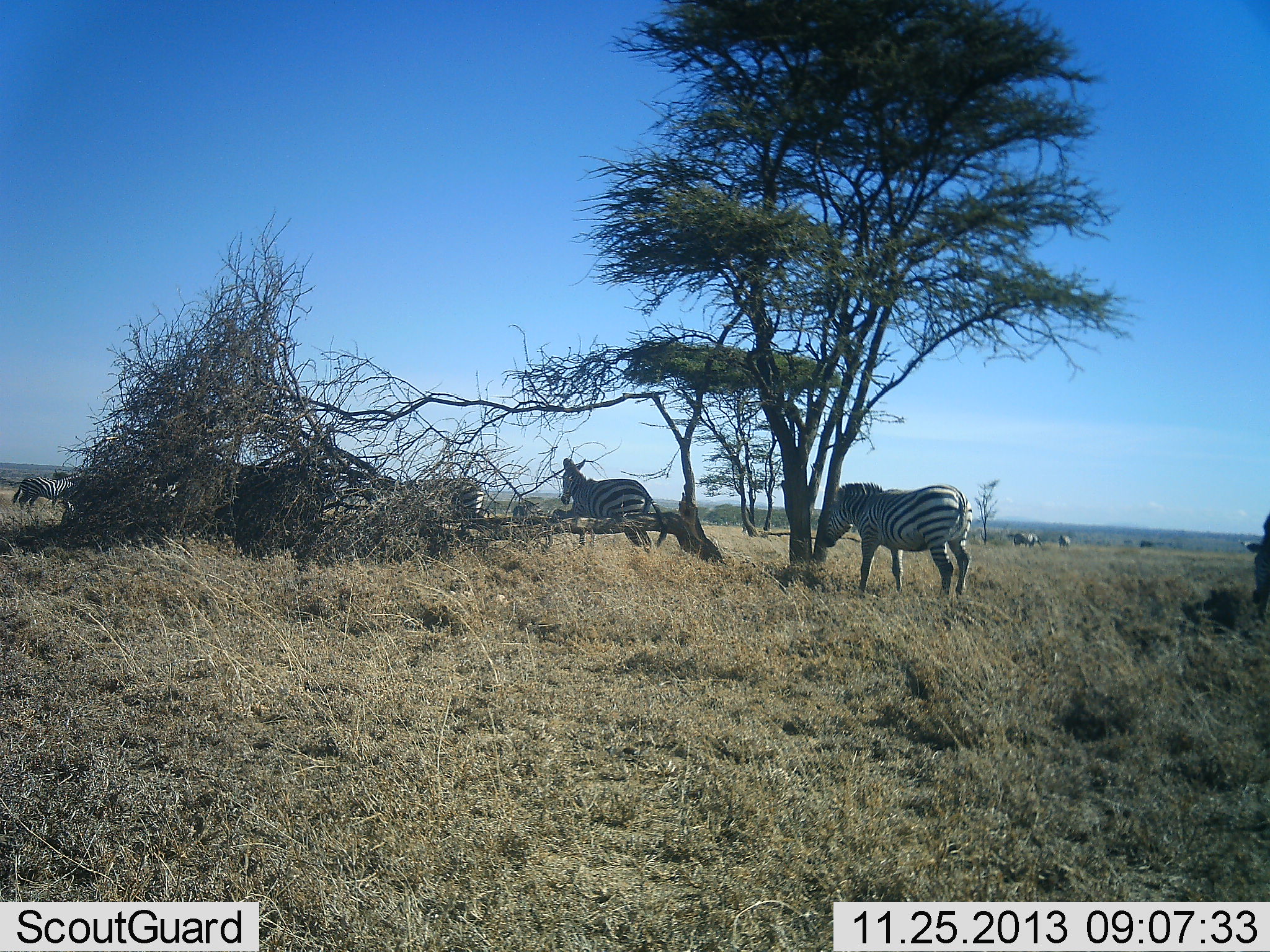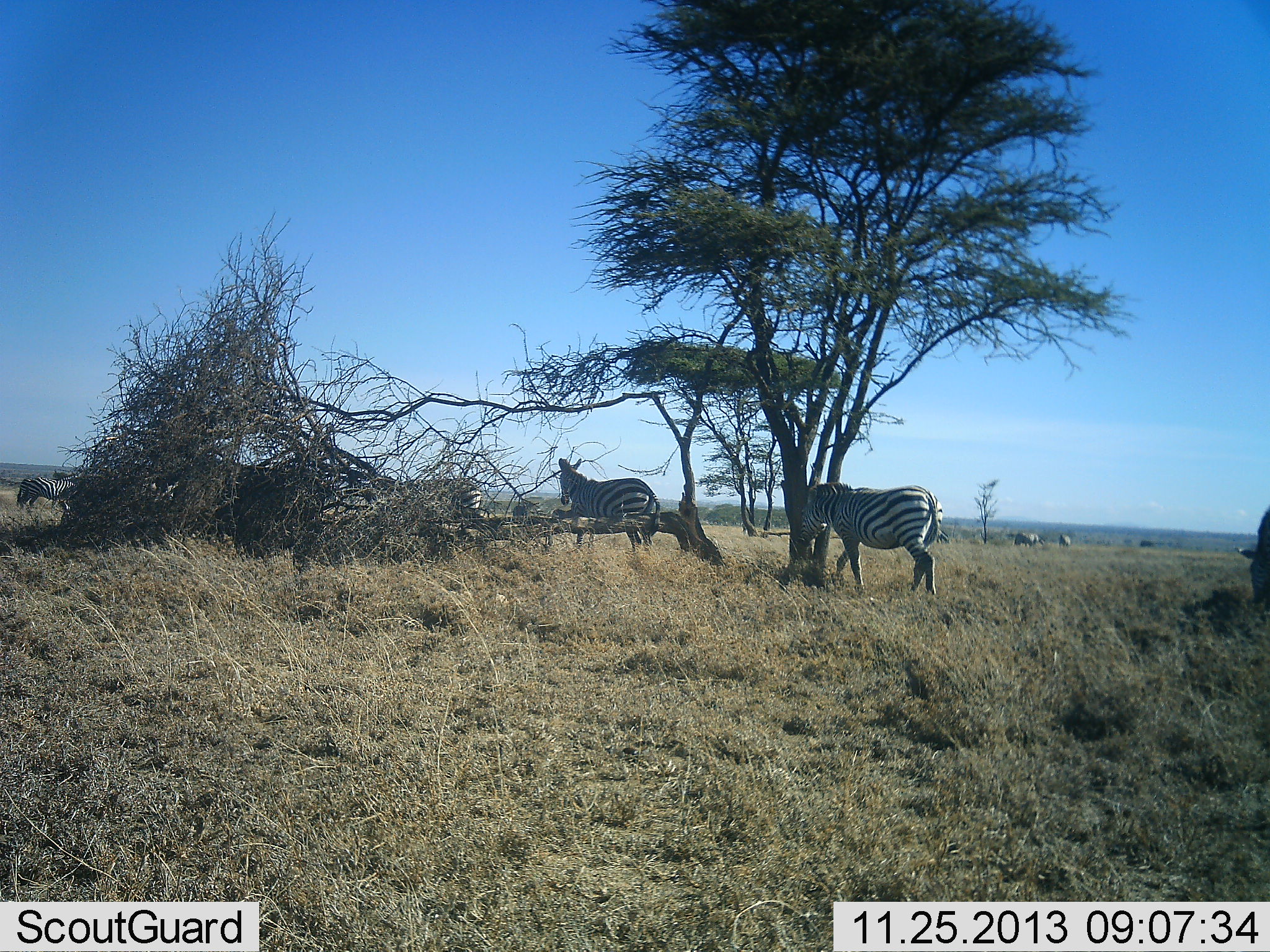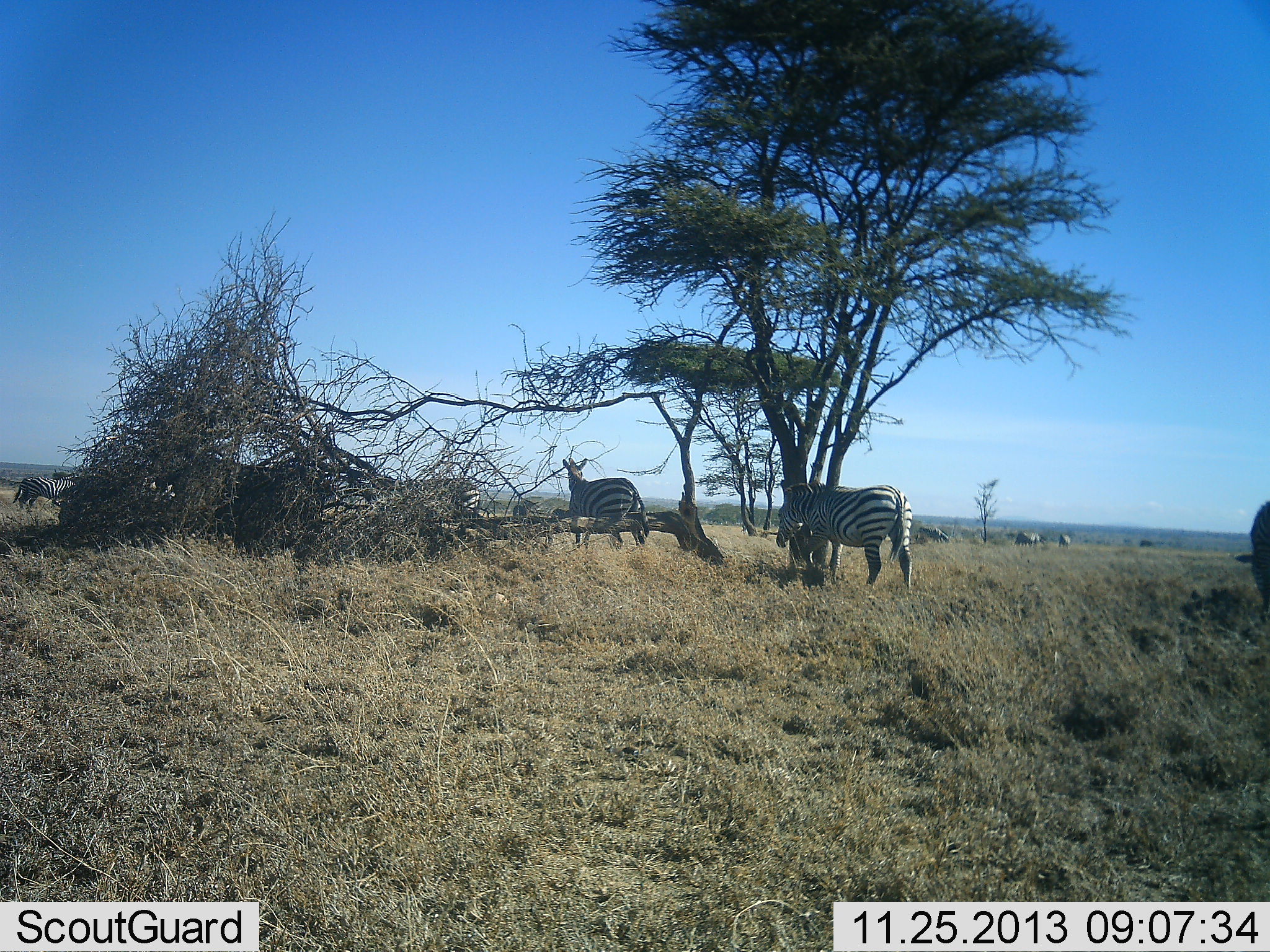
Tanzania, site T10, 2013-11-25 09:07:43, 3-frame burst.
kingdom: Animalia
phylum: Chordata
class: Mammalia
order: Perissodactyla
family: Equidae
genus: Equus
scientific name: Equus quagga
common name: plains zebra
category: zebra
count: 6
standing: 36%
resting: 0%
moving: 91%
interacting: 0%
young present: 0%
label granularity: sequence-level